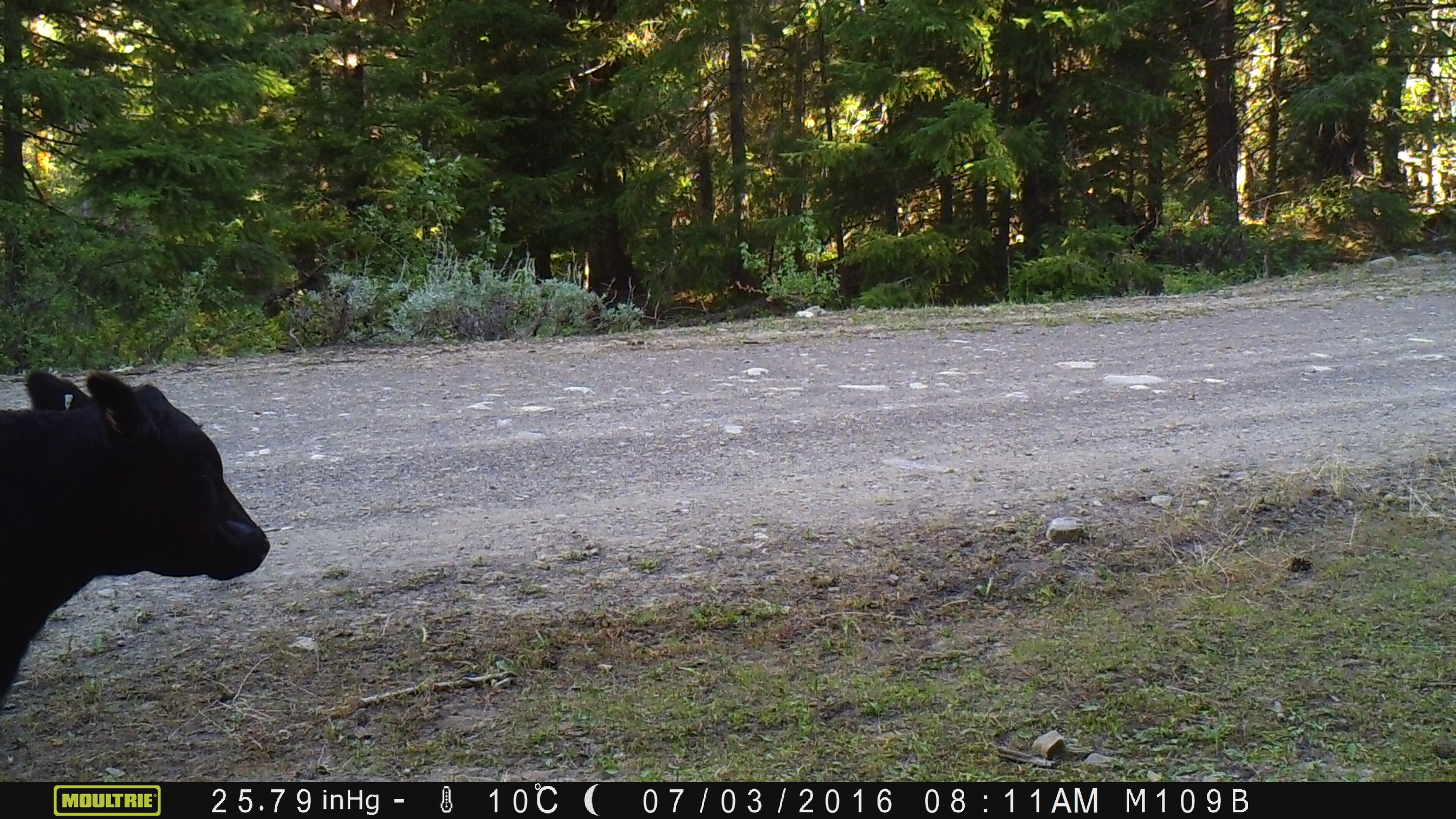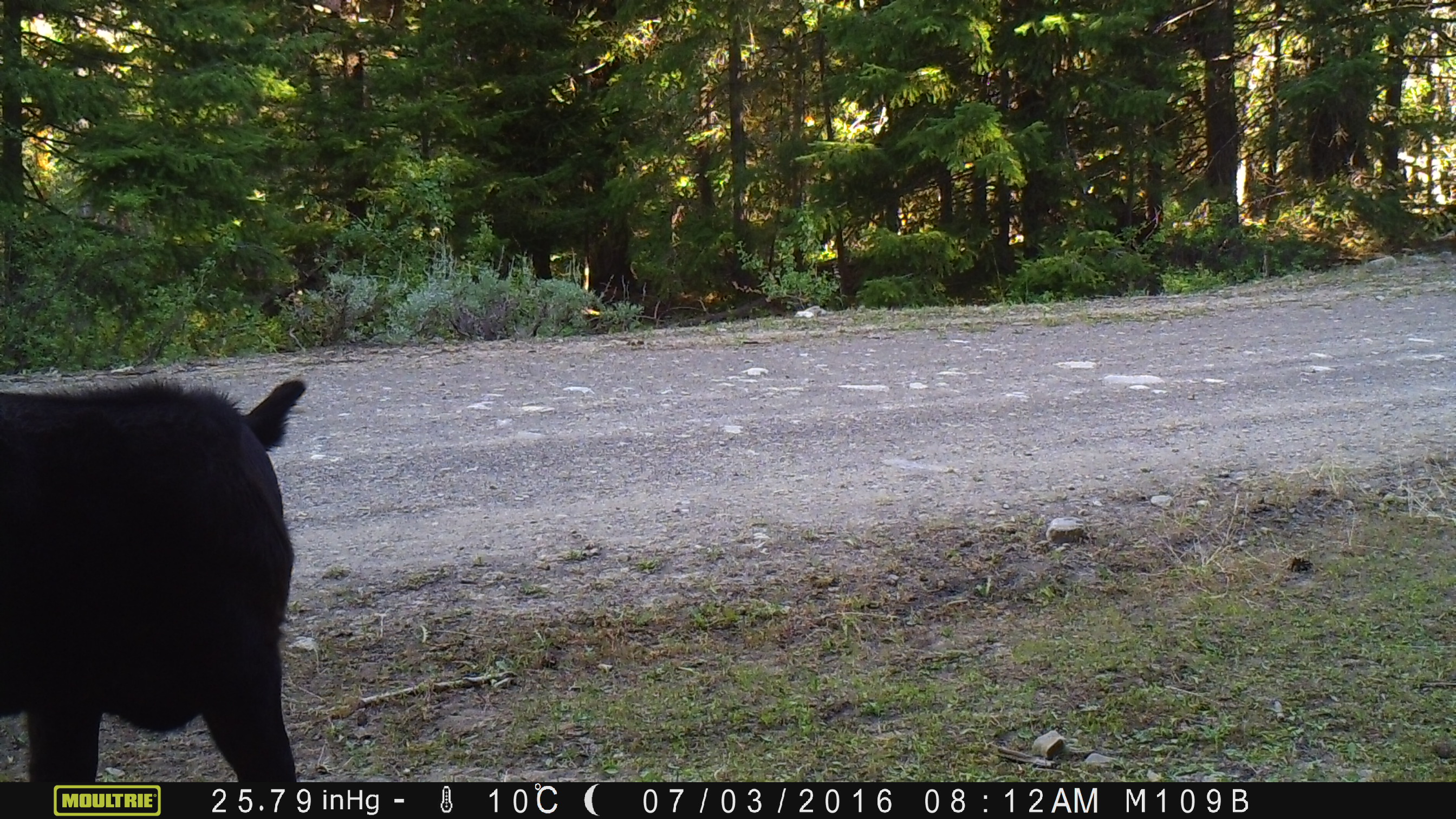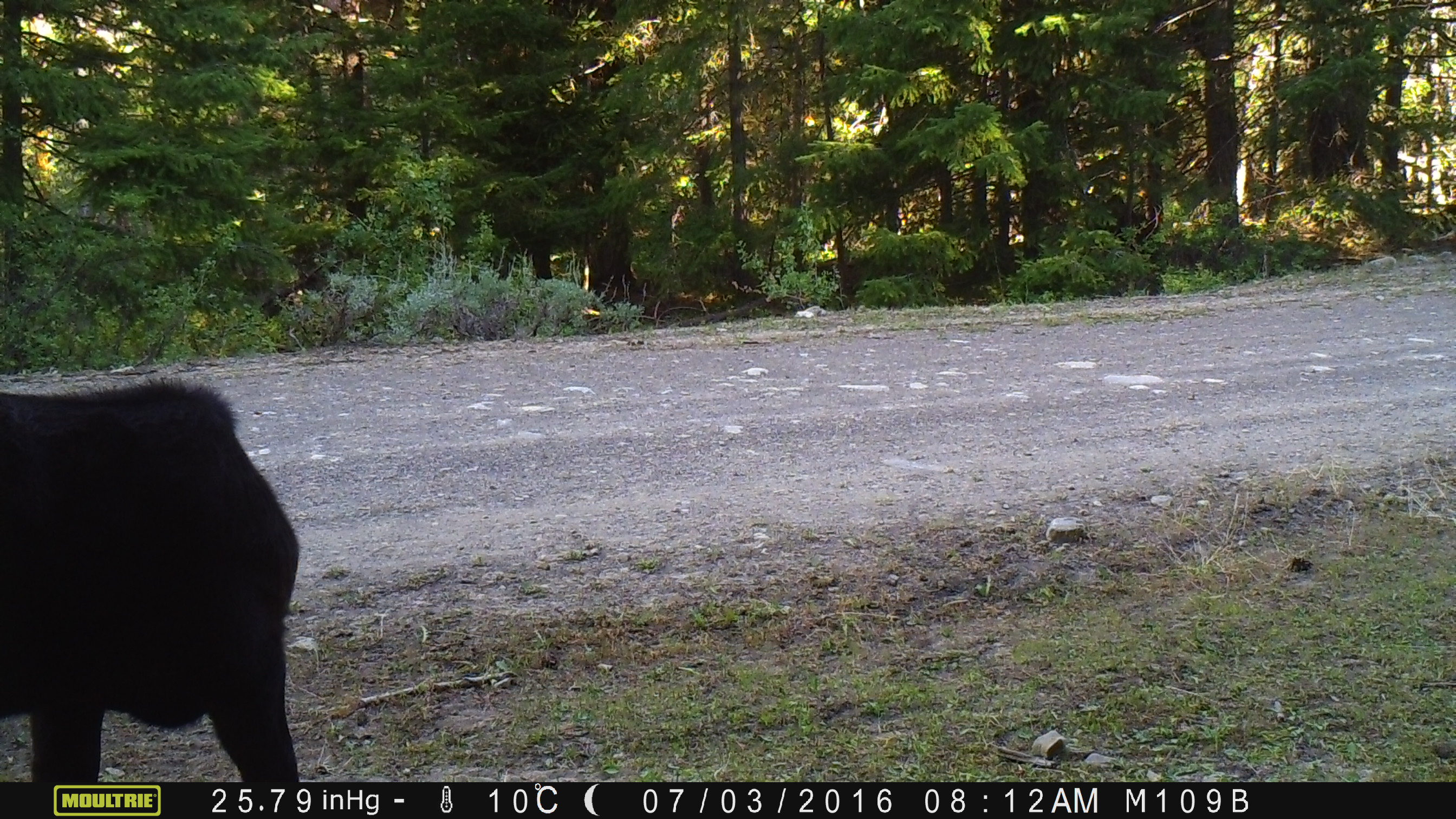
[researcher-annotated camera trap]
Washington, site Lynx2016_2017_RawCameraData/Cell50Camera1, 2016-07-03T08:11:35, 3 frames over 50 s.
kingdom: Animalia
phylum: Chordata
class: Mammalia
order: Artiodactyla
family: Bovidae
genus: Bos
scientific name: Bos taurus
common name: domestic cattle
Domestic cattle (Bos taurus). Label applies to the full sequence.